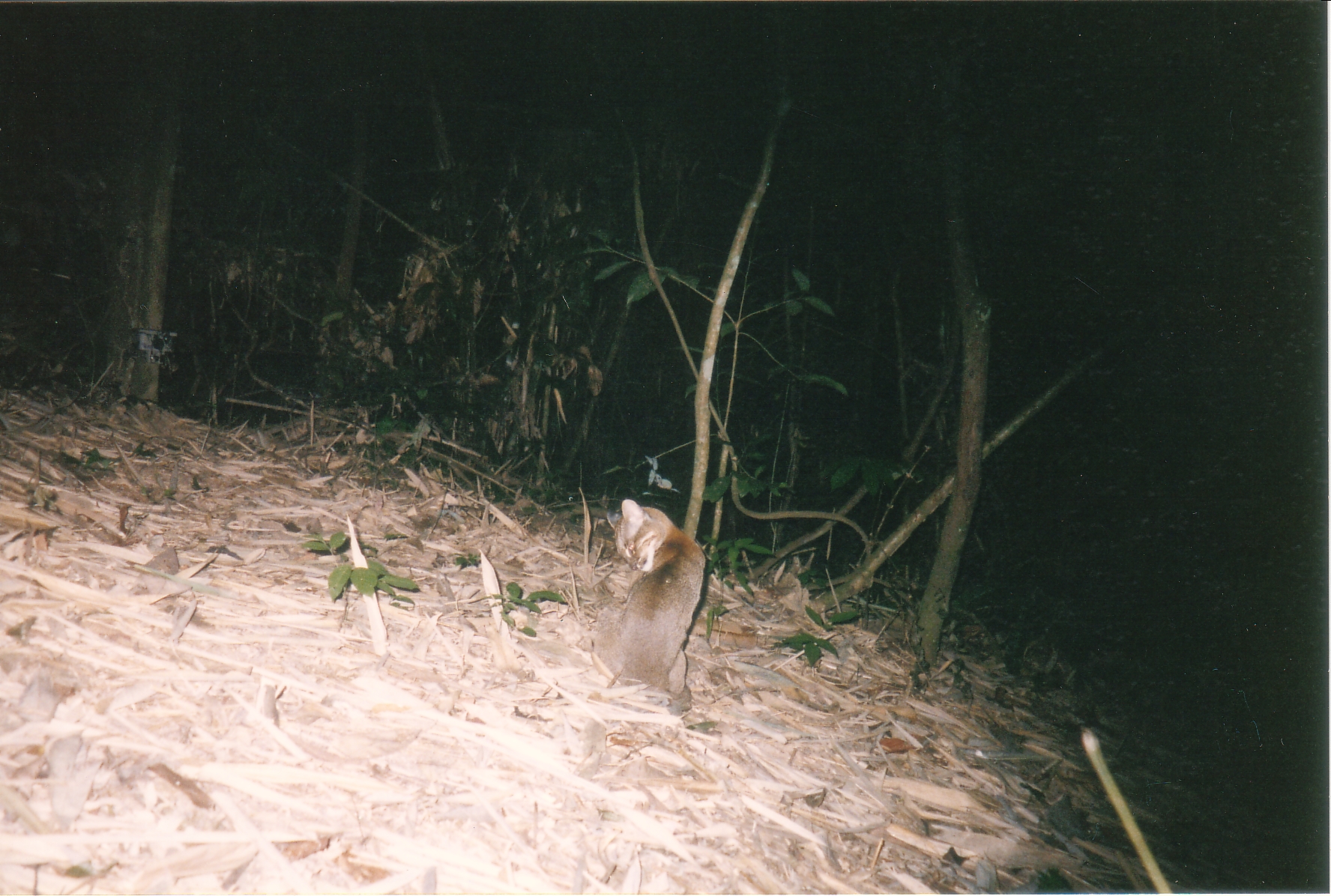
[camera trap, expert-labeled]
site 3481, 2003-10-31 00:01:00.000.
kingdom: Animalia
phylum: Chordata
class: Mammalia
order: Carnivora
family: Felidae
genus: Catopuma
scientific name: Catopuma temminckii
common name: asian golden cat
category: pardofelis temminckii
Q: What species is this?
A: Pardofelis temminckii (asian golden cat) (Catopuma temminckii).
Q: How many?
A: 1.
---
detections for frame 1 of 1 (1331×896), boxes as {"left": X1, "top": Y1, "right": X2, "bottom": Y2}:
pardofelis temminckii: {"left": 573, "top": 499, "right": 707, "bottom": 755}